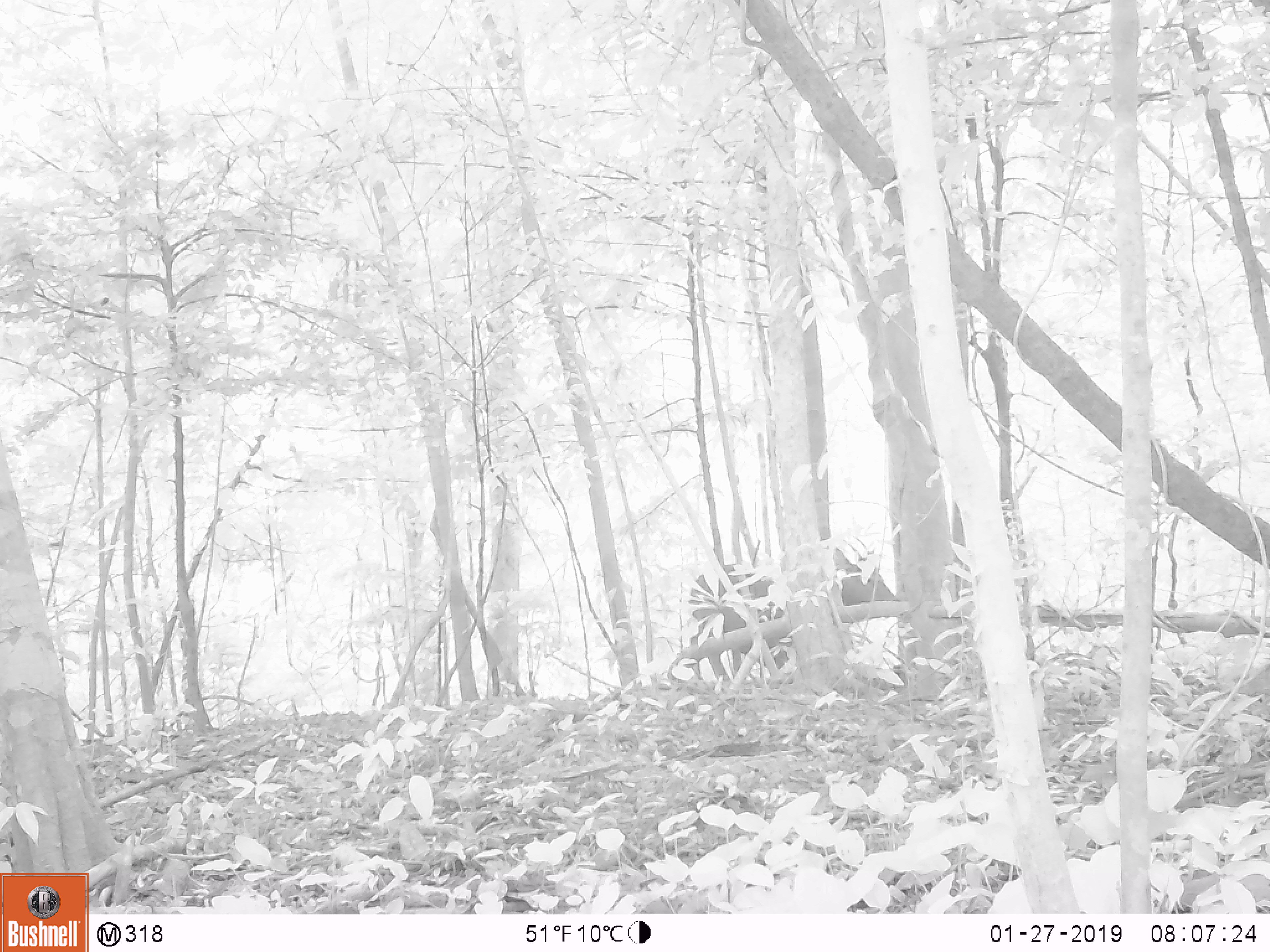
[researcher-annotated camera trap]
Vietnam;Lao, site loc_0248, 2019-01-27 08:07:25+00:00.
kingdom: Animalia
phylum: Chordata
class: Mammalia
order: Artiodactyla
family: Cervidae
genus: Rusa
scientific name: Rusa unicolor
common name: sambar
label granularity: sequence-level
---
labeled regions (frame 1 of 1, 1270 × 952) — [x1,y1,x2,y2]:
sambar: [687,561,900,685]